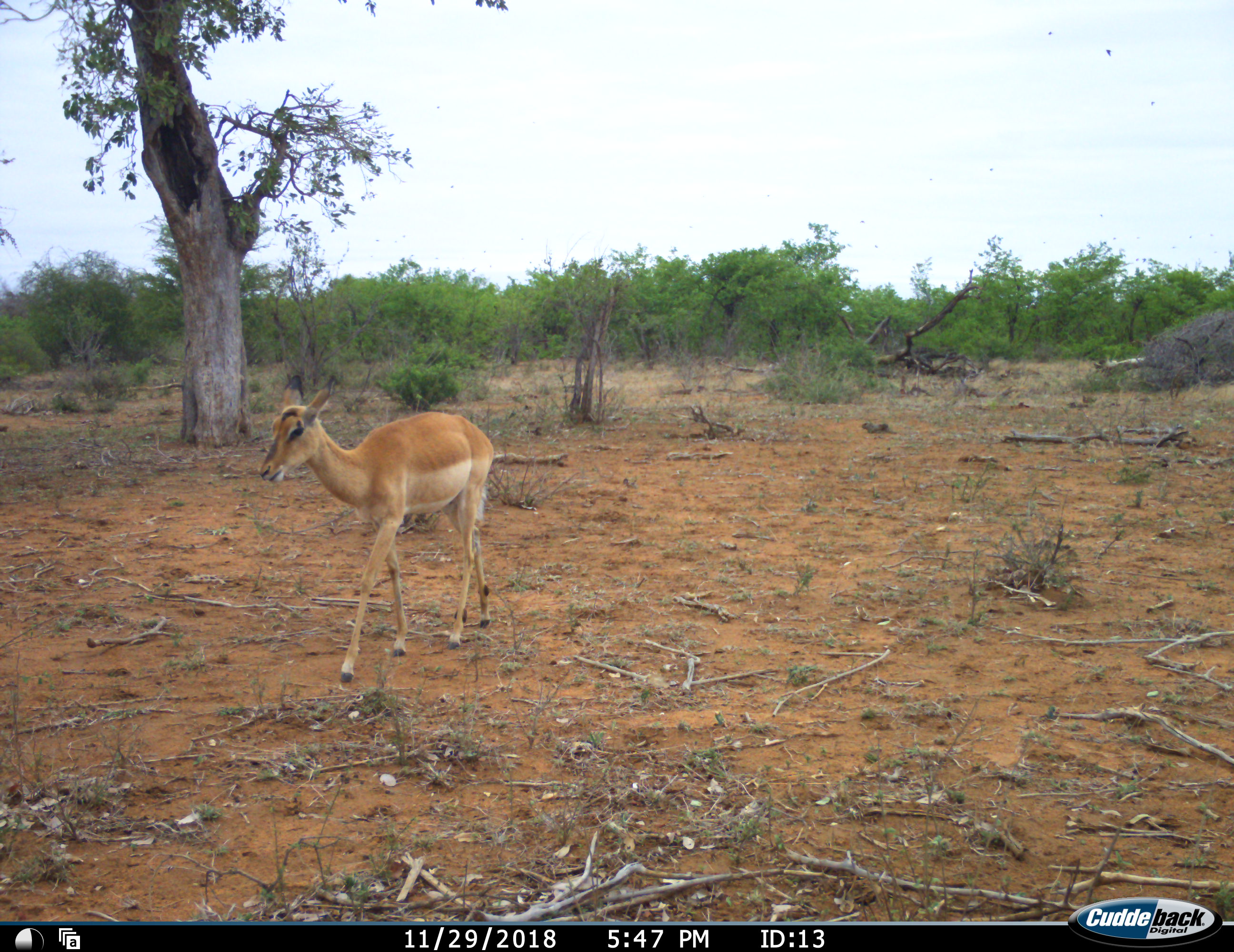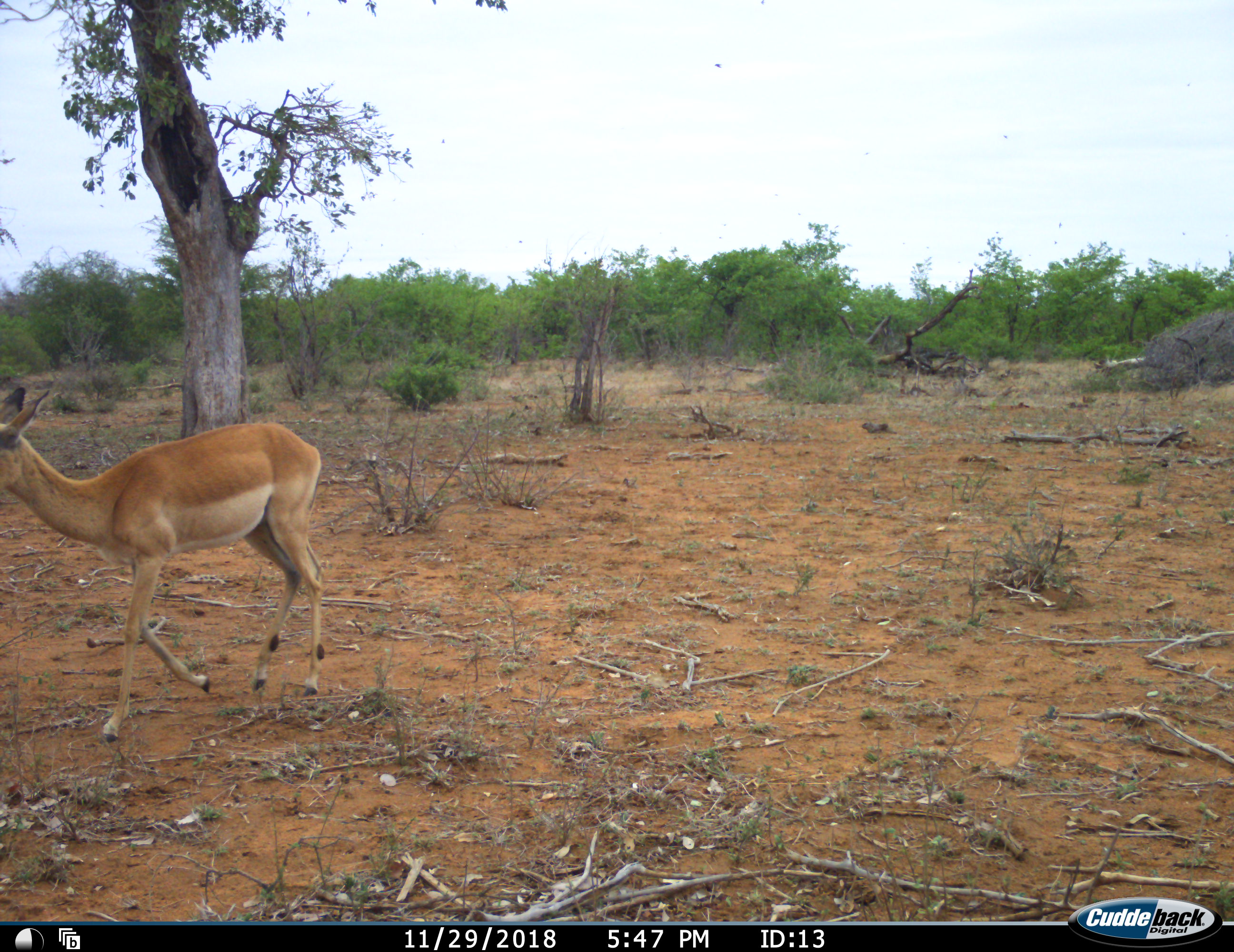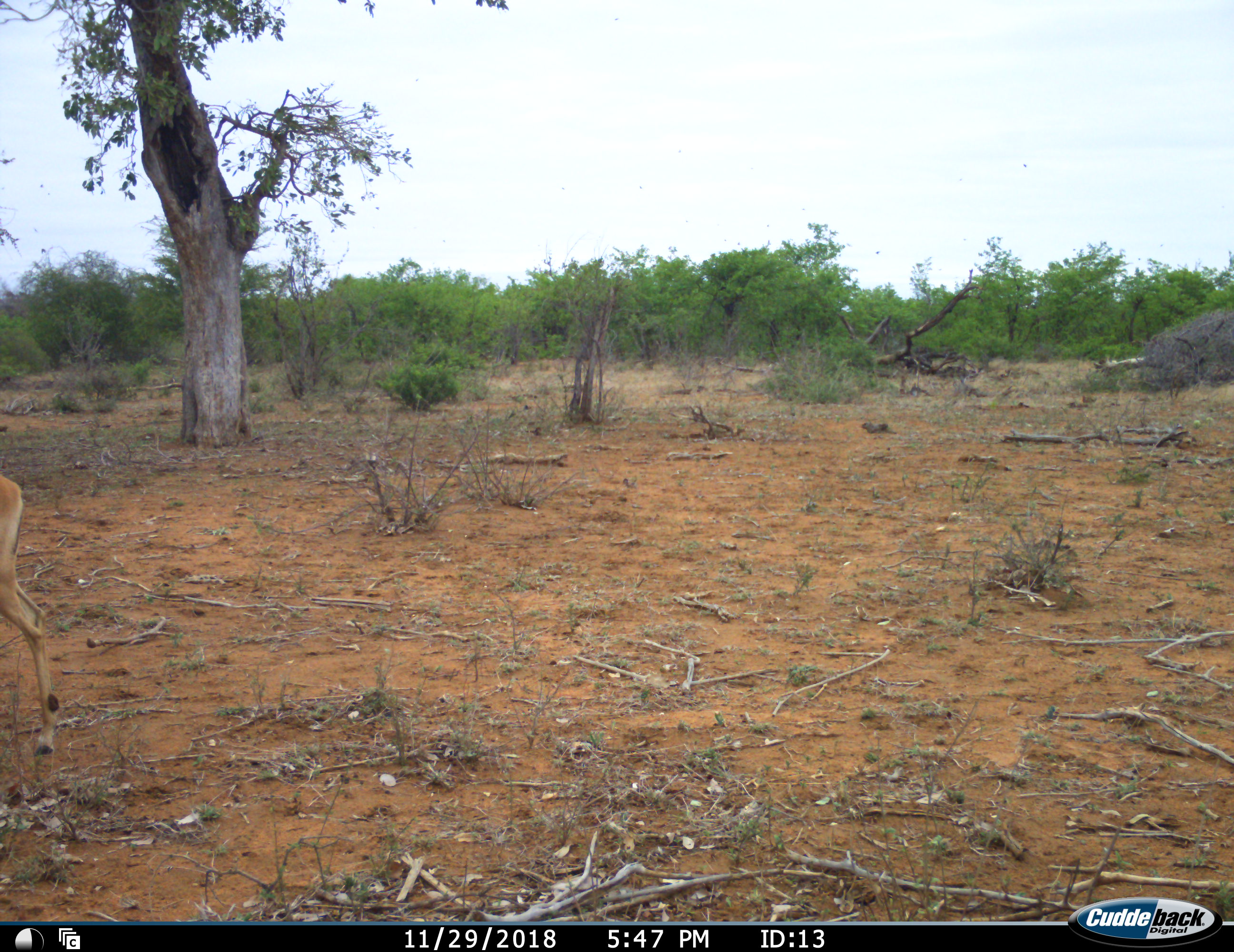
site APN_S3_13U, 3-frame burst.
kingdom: Animalia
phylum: Chordata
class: Mammalia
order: Artiodactyla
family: Bovidae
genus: Aepyceros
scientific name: Aepyceros melampus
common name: impala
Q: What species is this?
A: Impala (Aepyceros melampus).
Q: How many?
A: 1.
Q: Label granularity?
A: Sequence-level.